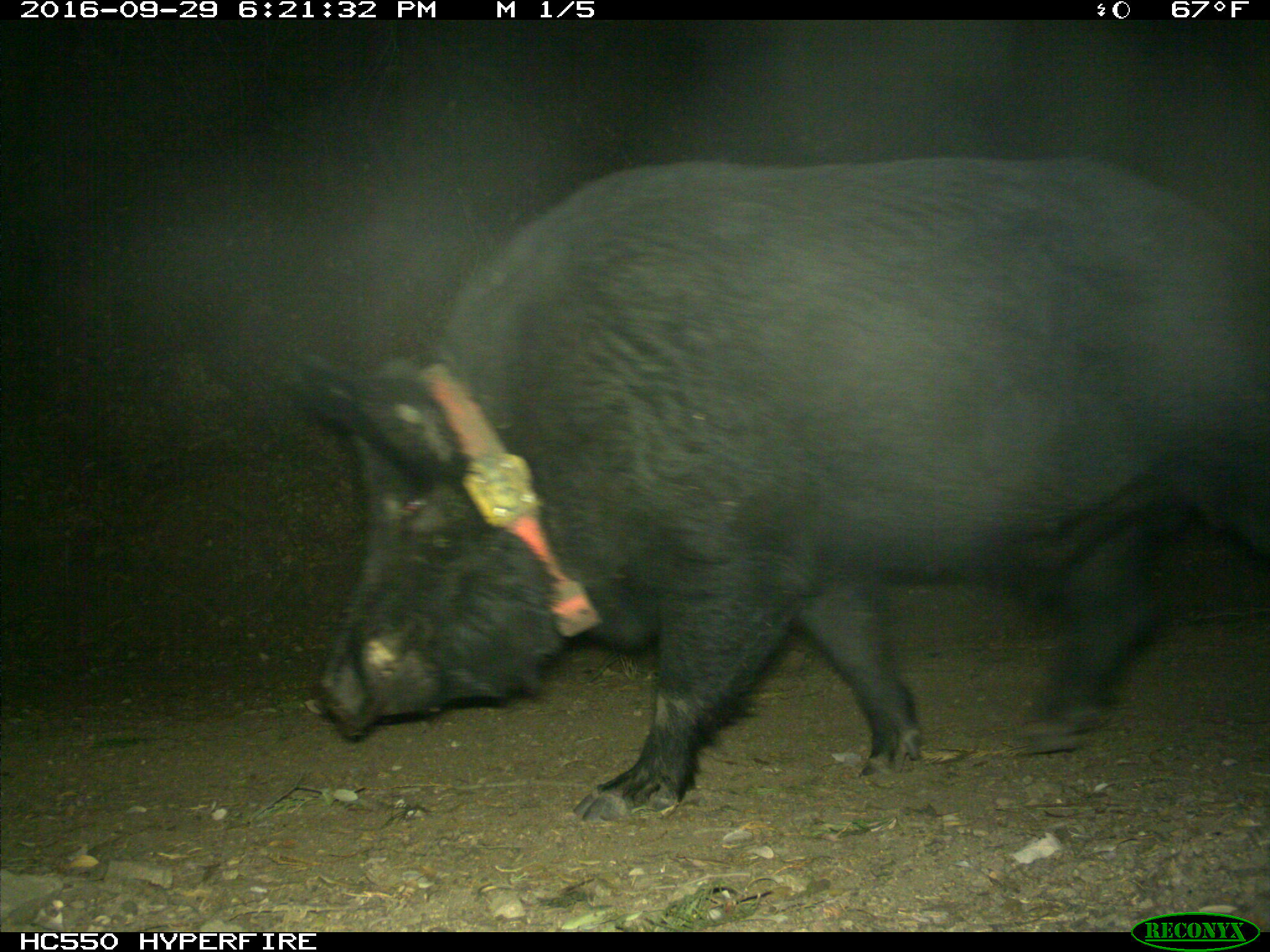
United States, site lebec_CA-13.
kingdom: Animalia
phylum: Chordata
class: Mammalia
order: Artiodactyla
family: Suidae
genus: Sus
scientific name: Sus scrofa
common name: wild boar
Sus scrofa (wild boar).